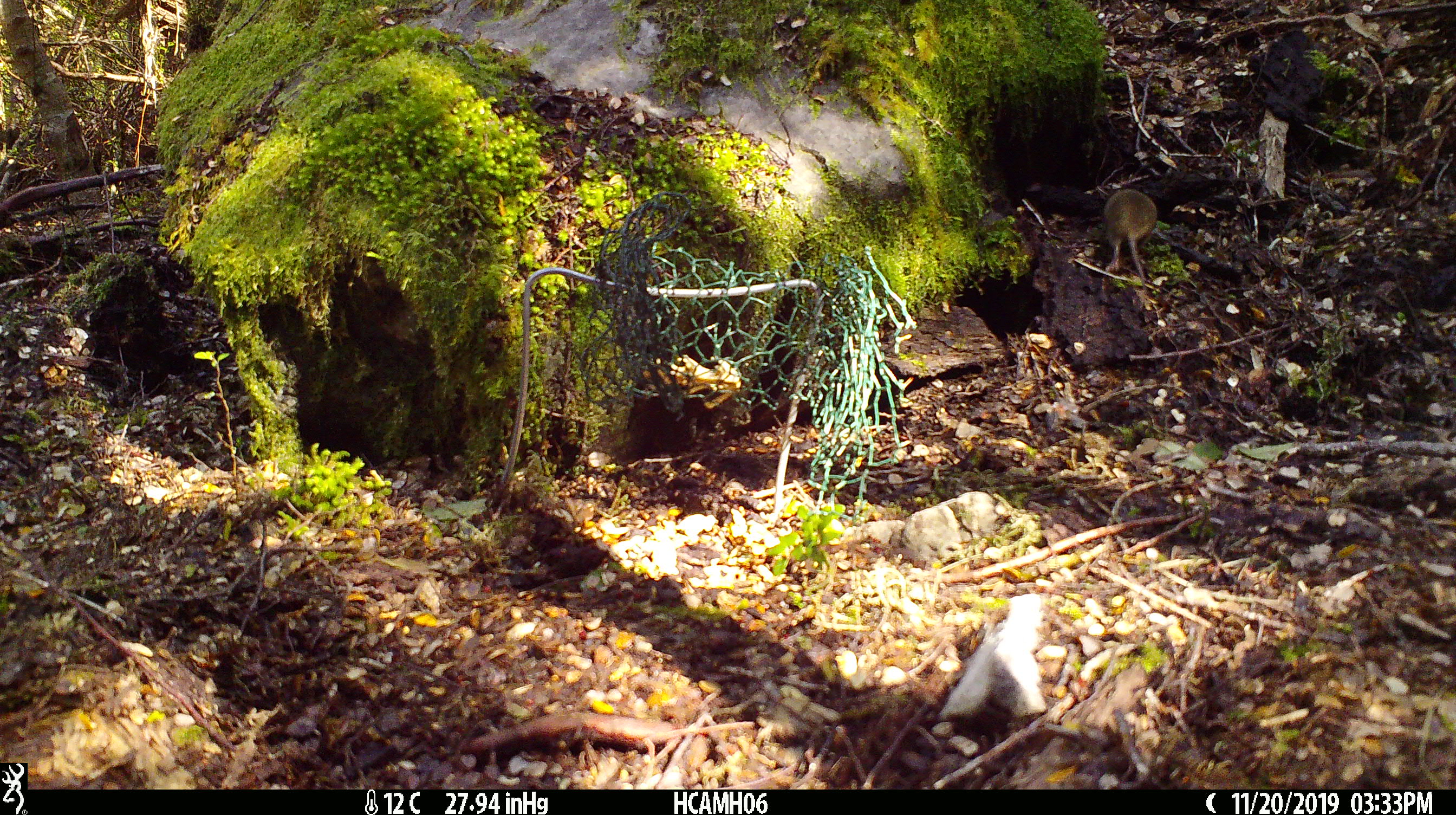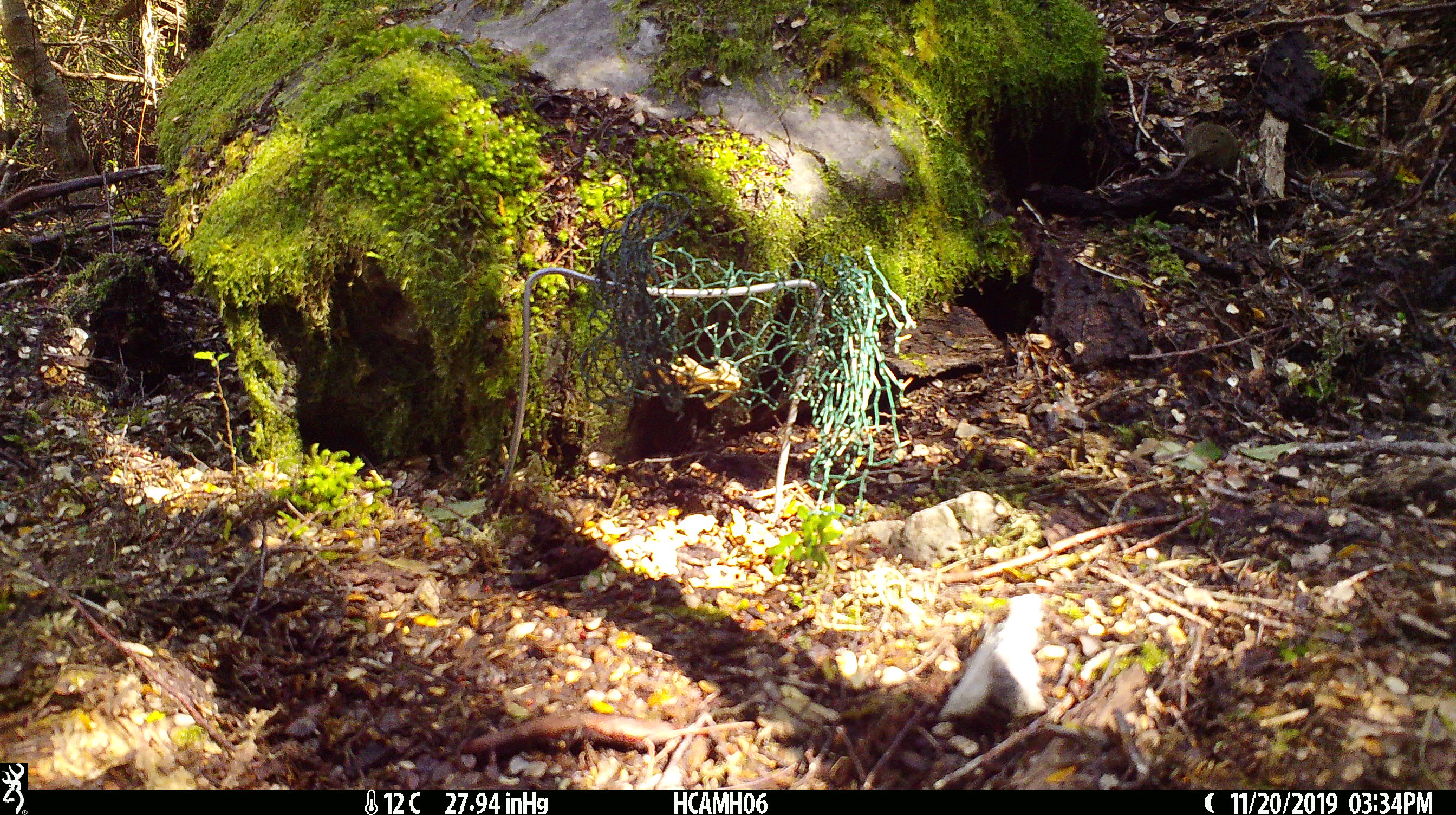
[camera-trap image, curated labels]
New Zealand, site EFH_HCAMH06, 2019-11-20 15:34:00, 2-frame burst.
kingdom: Animalia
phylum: Chordata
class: Mammalia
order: Rodentia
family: Muridae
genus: Mus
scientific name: Mus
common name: mouse